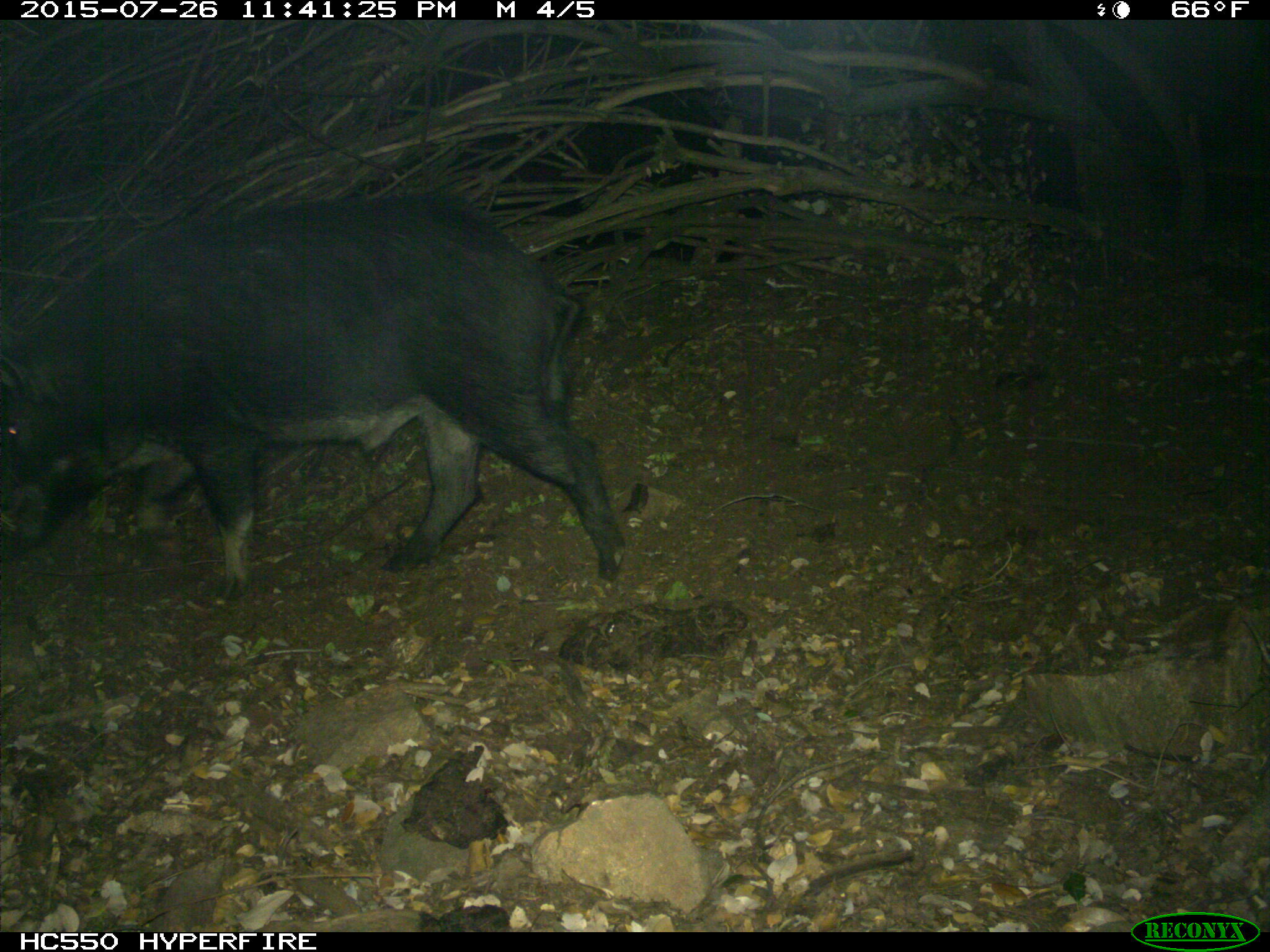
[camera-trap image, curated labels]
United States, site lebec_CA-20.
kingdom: Animalia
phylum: Chordata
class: Mammalia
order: Artiodactyla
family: Suidae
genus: Sus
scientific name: Sus scrofa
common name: wild boar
Sus scrofa (wild boar).